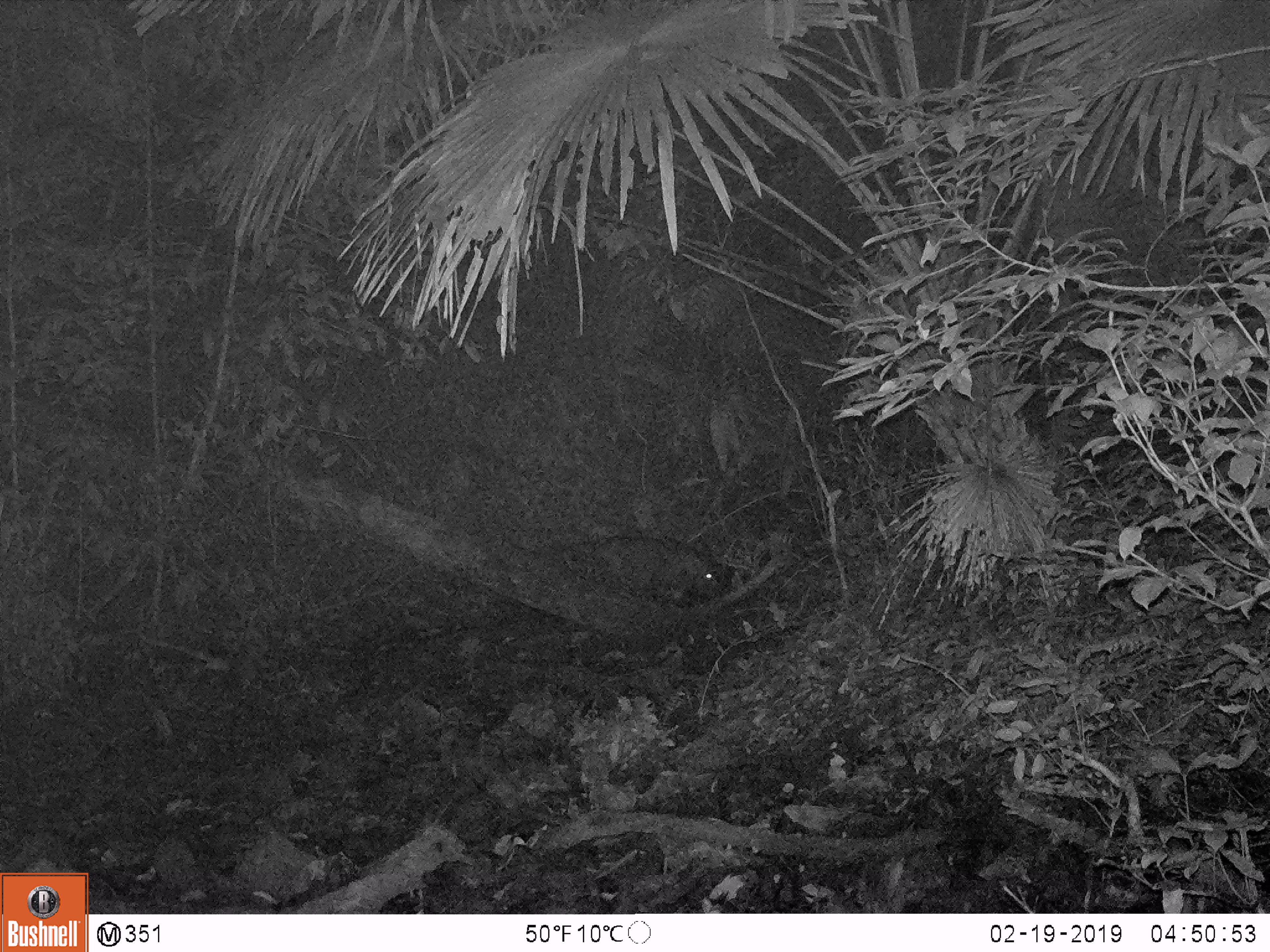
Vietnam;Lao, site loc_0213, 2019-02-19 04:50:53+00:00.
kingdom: Animalia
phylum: Chordata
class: Mammalia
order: Artiodactyla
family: Suidae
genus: Sus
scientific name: Sus scrofa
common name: eurasian wild pig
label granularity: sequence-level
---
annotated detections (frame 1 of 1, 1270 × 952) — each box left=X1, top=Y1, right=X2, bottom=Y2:
eurasian wild pig: left=587, top=532, right=735, bottom=609